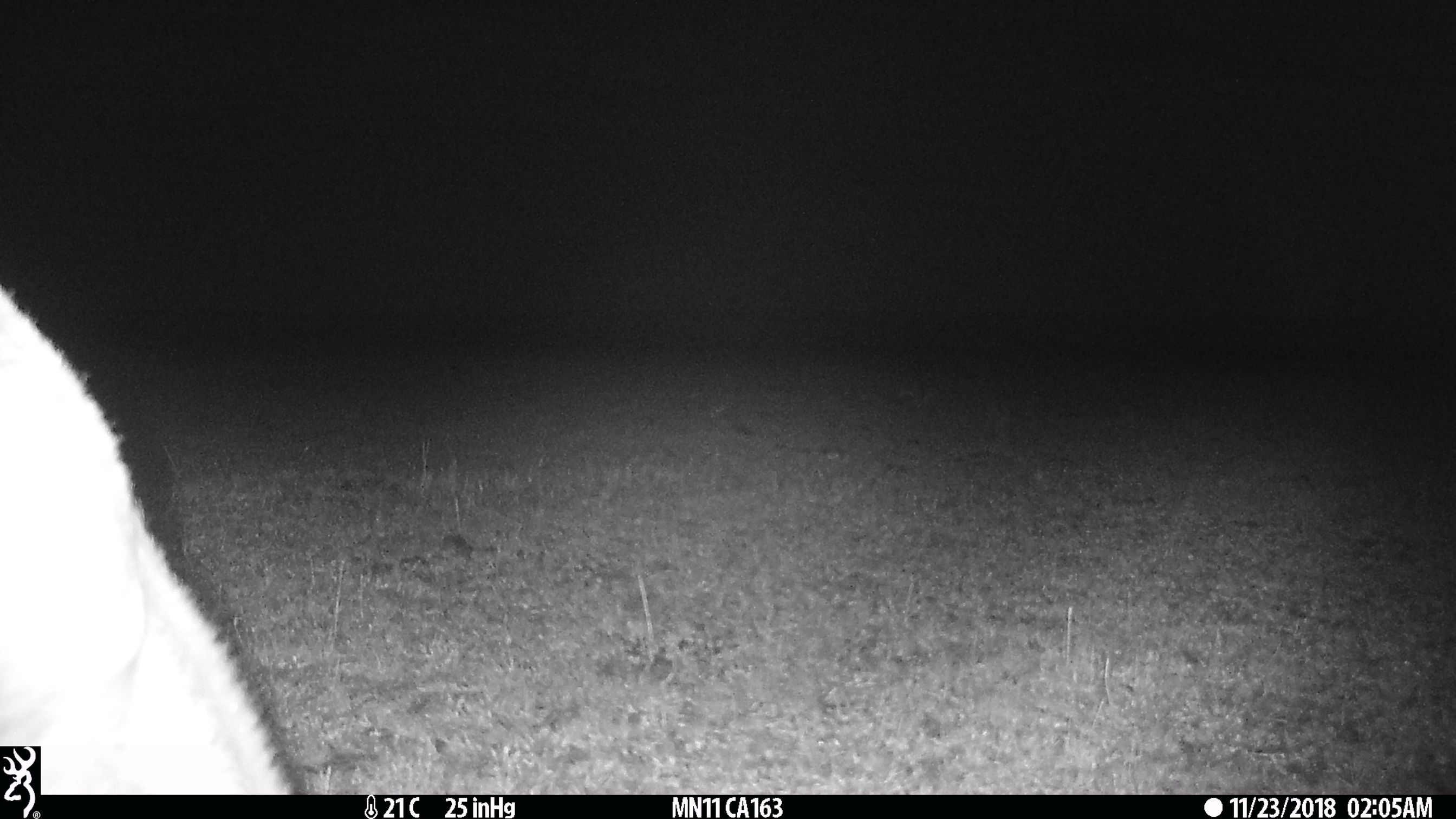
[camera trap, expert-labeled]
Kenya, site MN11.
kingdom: Animalia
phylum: Chordata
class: Mammalia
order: Artiodactyla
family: Bovidae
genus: Eudorcas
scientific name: Eudorcas thomsonii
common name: thomon's gazelle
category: gazelle thomsons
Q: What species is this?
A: Gazelle thomsons (thomon's gazelle) (Eudorcas thomsonii).